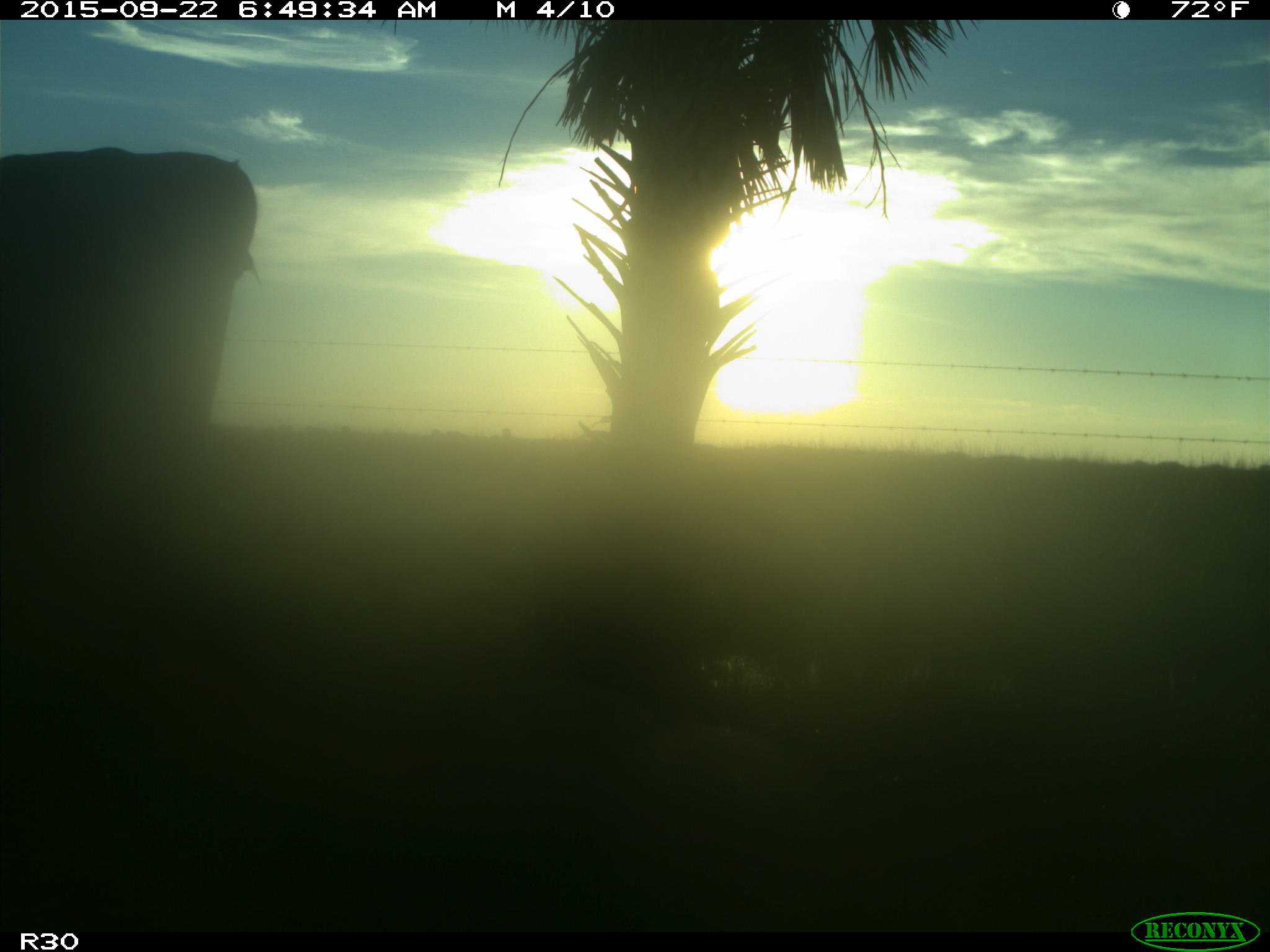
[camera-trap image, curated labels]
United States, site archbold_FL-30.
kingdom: Animalia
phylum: Chordata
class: Mammalia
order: Artiodactyla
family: Bovidae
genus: Bos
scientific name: Bos taurus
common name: domestic cow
Bos taurus (domestic cow).